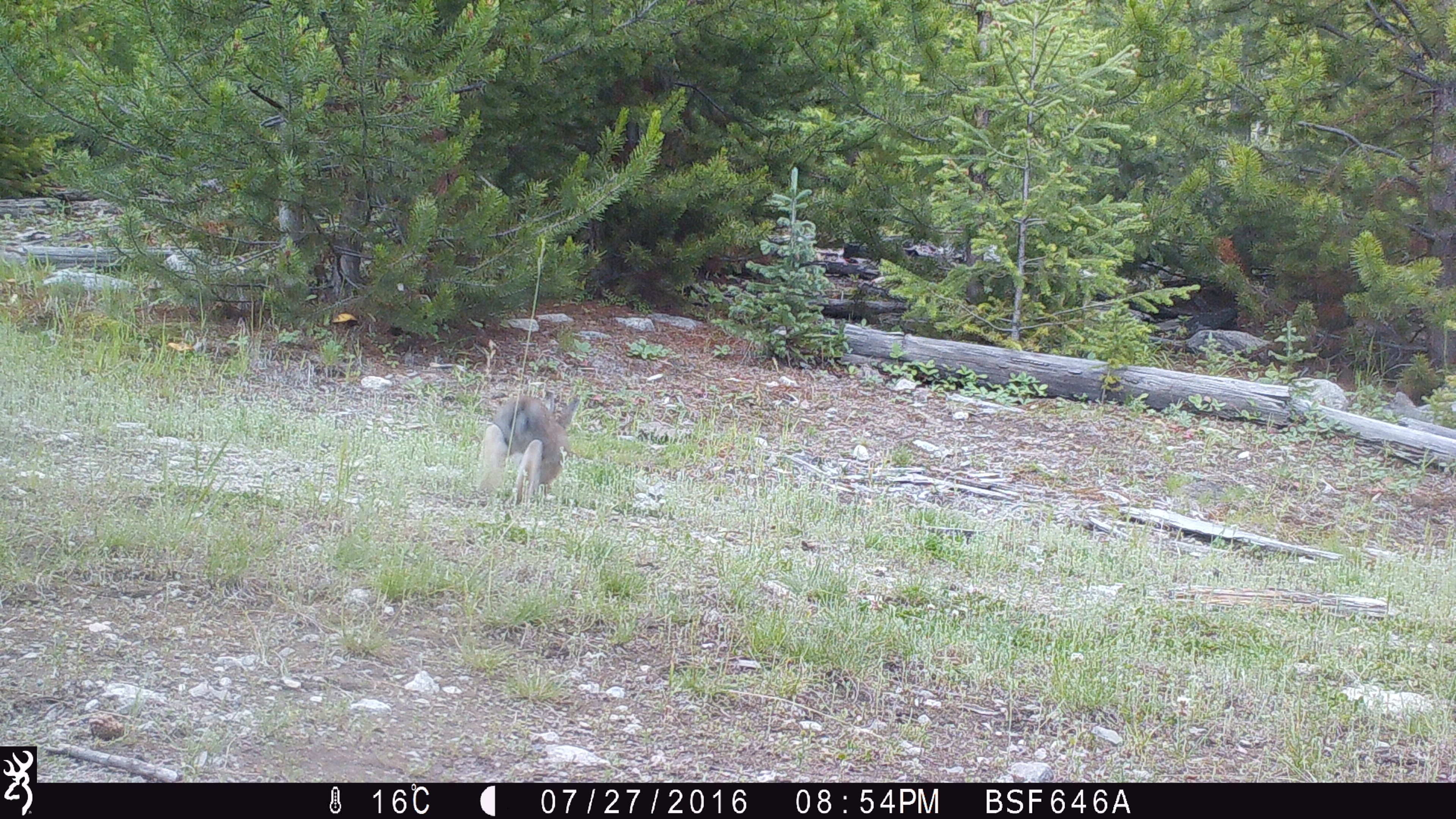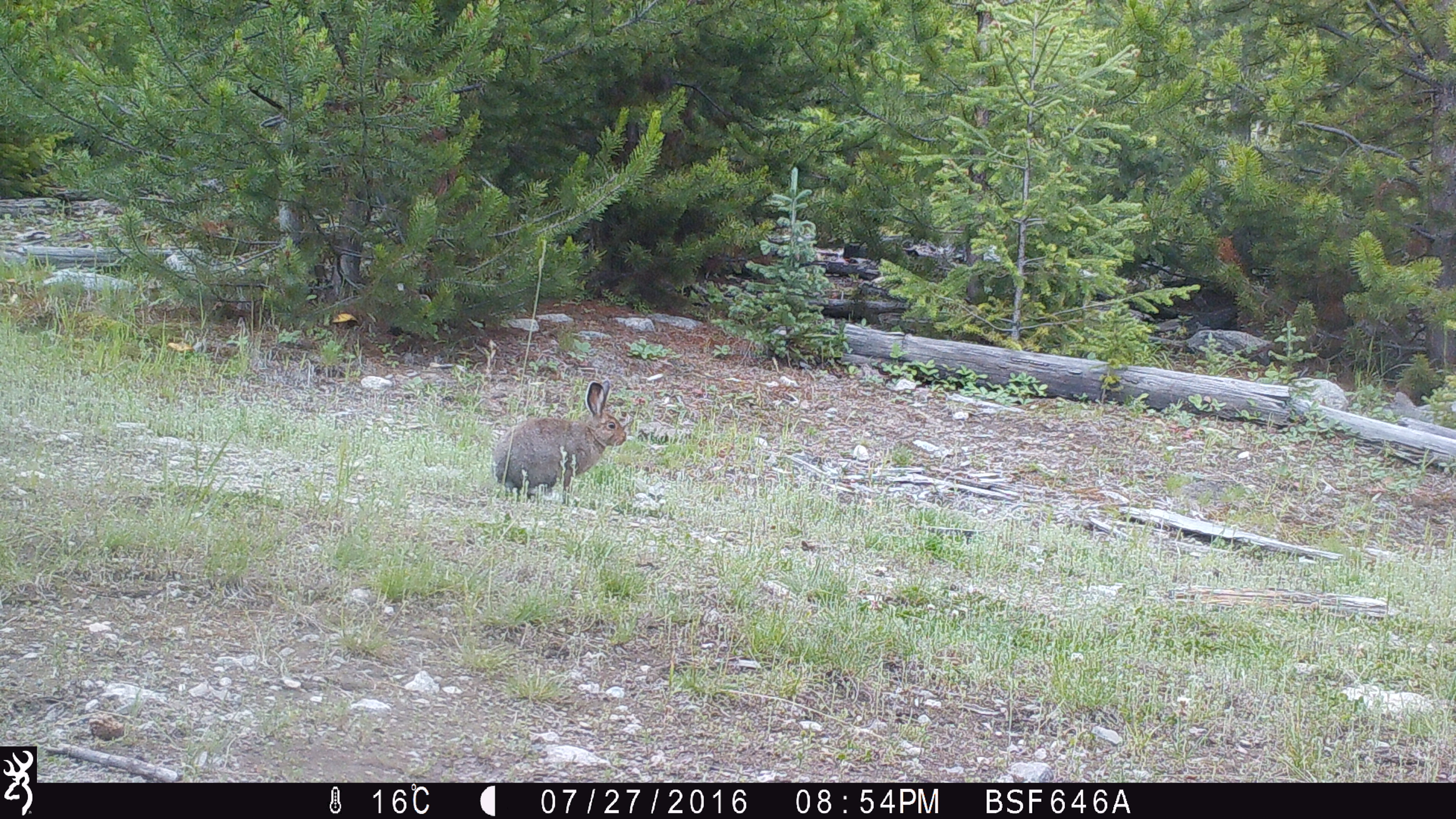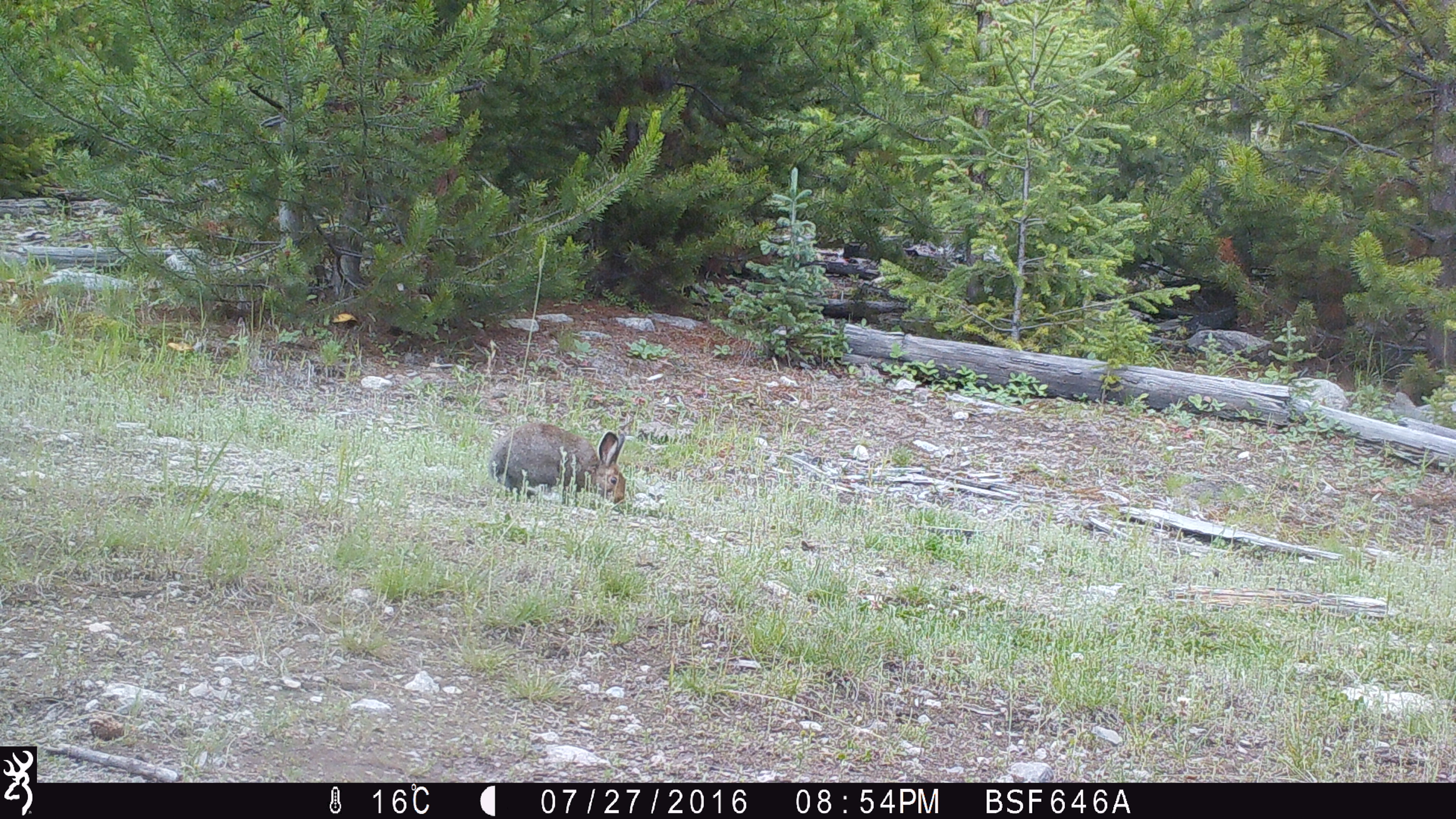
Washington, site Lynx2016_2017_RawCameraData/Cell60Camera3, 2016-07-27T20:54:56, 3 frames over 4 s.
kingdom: Animalia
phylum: Chordata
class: Mammalia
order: Lagomorpha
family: Leporidae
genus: Lepus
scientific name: Lepus americanus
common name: snowshoe hare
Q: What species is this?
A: Lepus americanus (snowshoe hare).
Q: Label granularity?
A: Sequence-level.